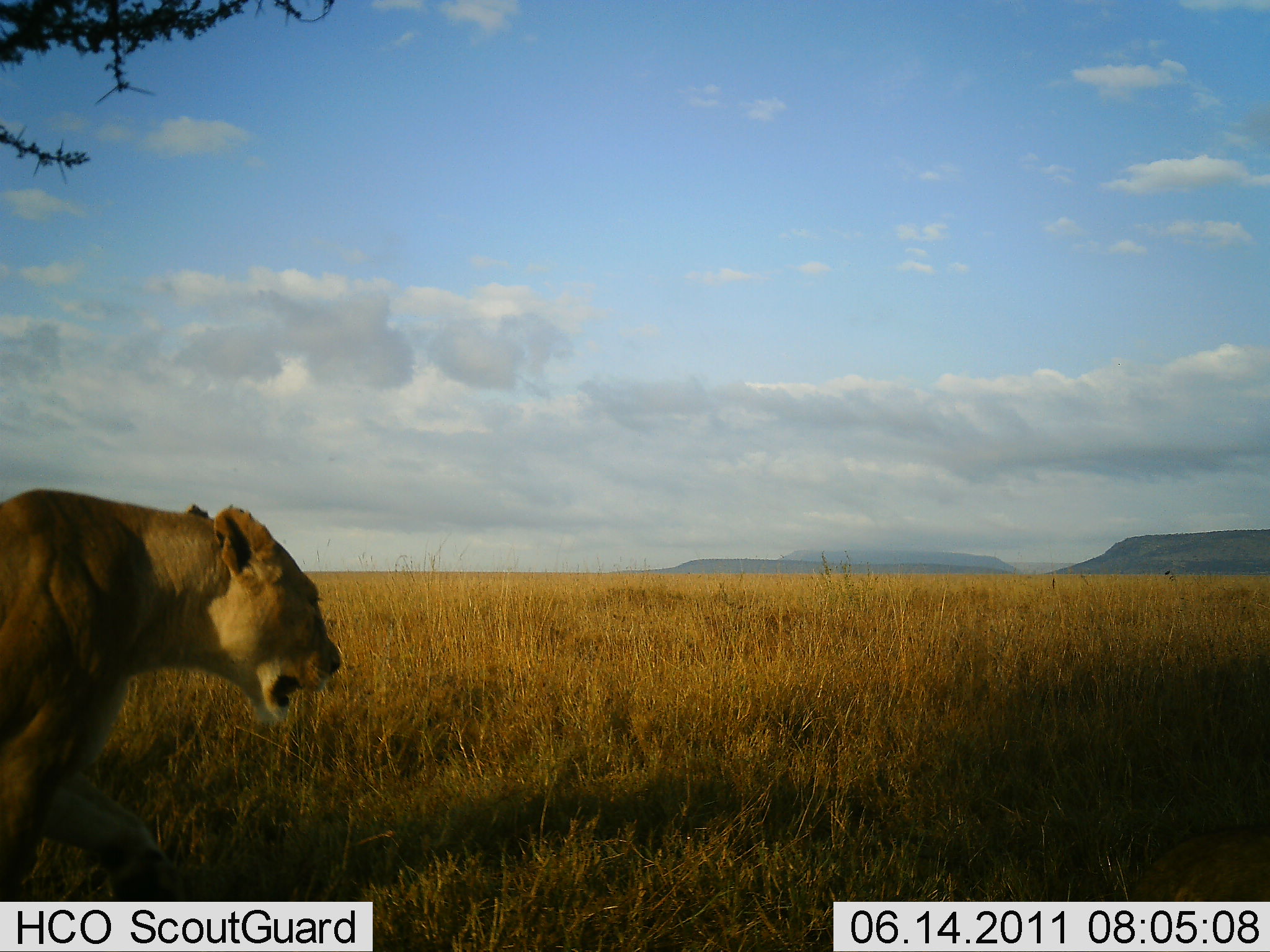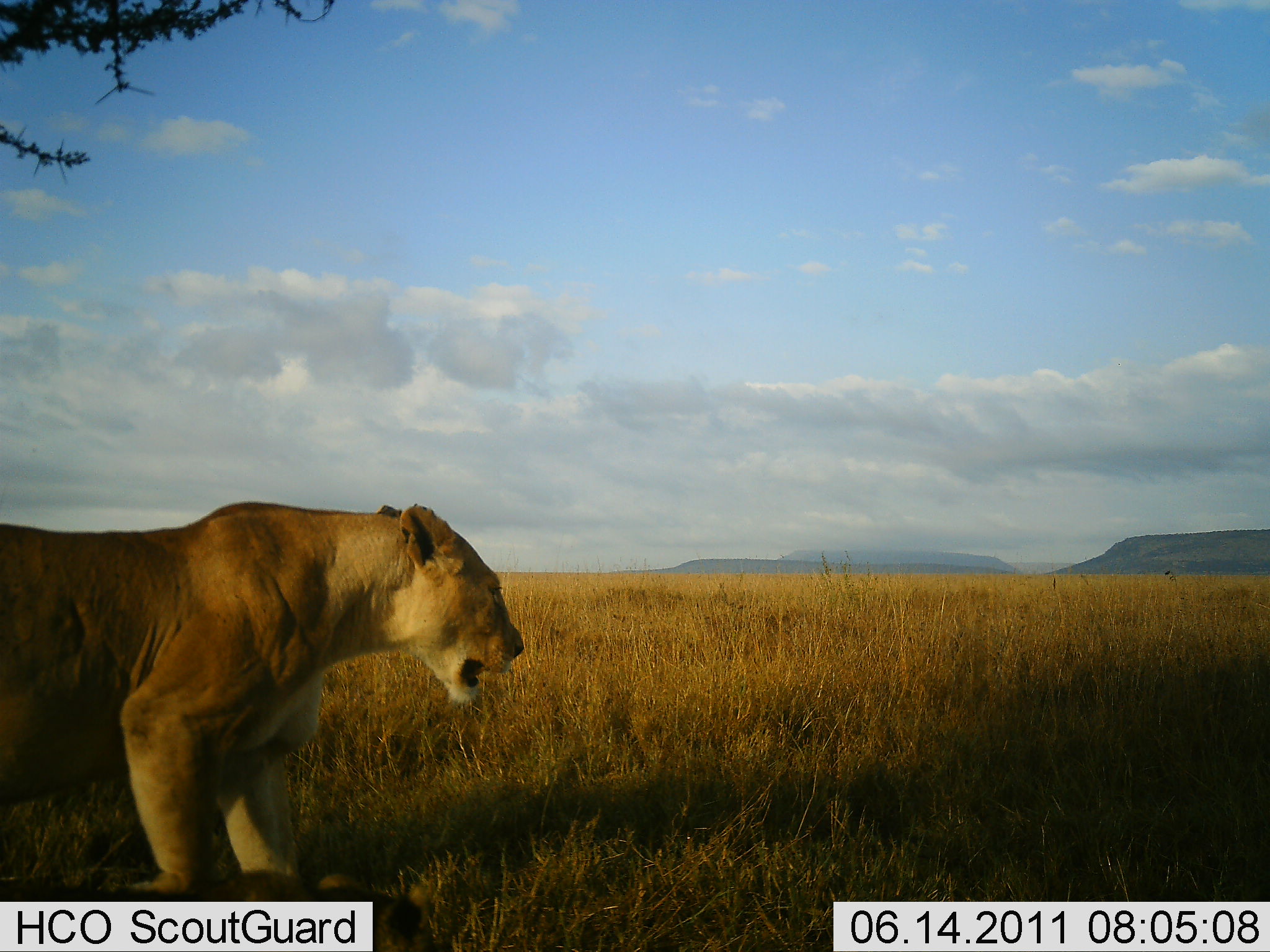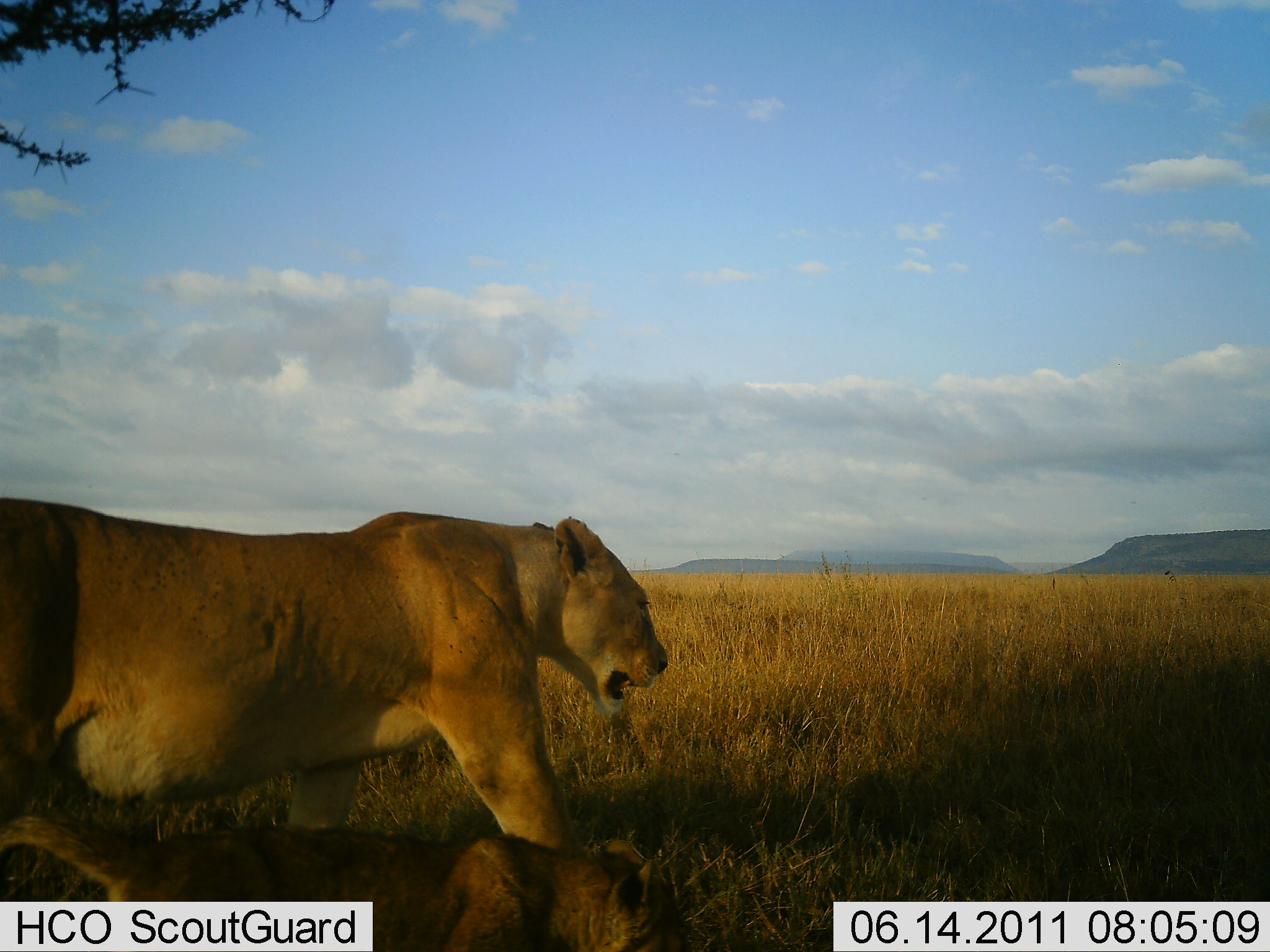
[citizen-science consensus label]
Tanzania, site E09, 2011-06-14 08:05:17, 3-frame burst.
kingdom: Animalia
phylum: Chordata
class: Mammalia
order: Carnivora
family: Felidae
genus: Panthera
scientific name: Panthera leo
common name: lion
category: lionfemale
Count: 1.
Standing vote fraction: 9%.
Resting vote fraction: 0%.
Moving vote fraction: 91%.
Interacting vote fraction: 0%.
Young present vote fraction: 18%.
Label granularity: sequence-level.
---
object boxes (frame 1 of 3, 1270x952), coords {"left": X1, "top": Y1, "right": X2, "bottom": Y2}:
animal: {"left": 0, "top": 482, "right": 345, "bottom": 901}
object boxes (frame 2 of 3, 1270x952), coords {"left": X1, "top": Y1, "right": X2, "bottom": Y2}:
animal: {"left": 0, "top": 498, "right": 524, "bottom": 901}; {"left": 0, "top": 865, "right": 477, "bottom": 952}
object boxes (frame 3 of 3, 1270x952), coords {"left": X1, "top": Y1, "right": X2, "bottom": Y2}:
animal: {"left": 0, "top": 466, "right": 676, "bottom": 918}; {"left": 0, "top": 804, "right": 696, "bottom": 952}